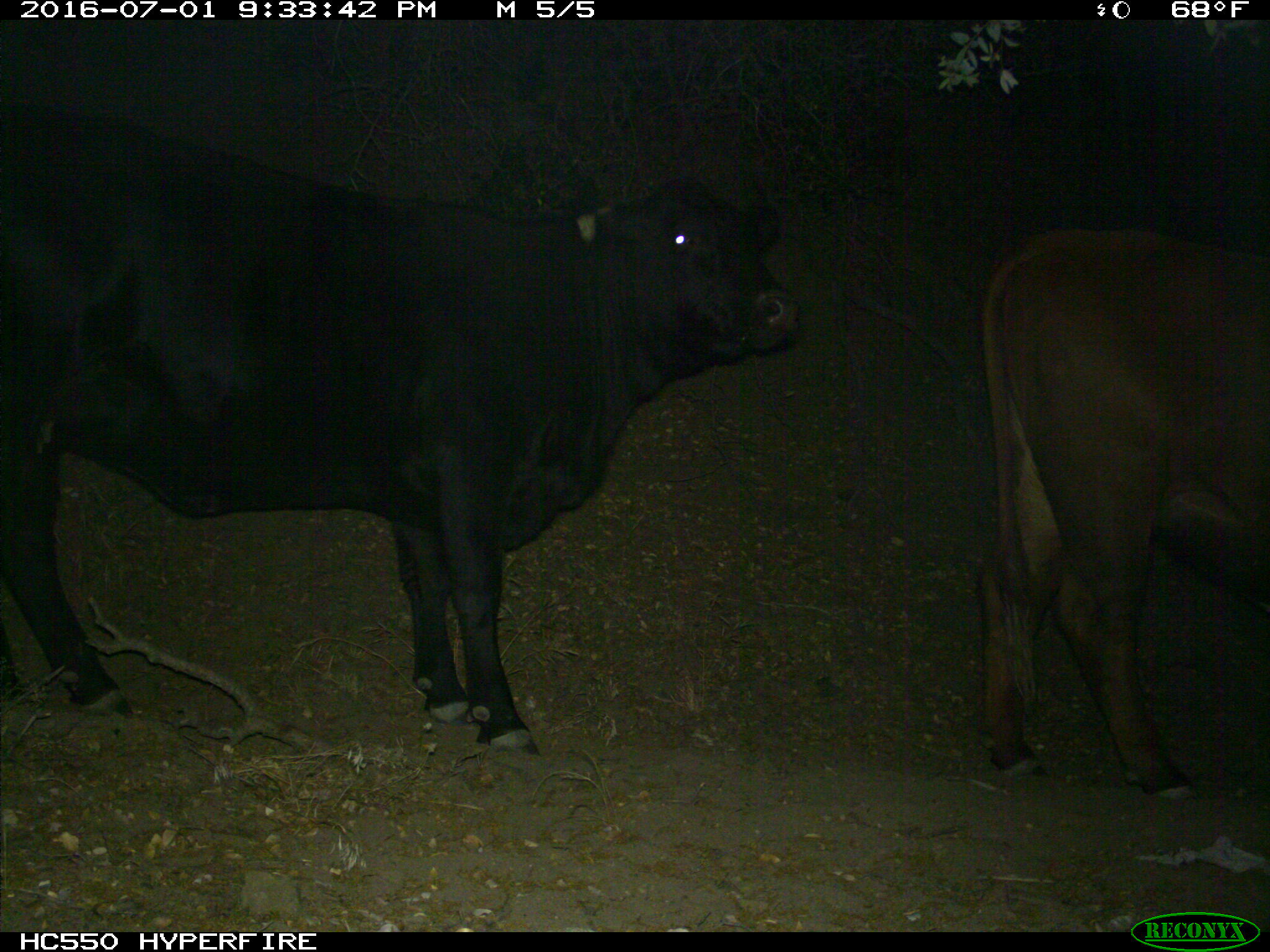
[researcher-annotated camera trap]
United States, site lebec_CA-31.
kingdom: Animalia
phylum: Chordata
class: Mammalia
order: Artiodactyla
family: Bovidae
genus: Bos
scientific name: Bos taurus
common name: domestic cow